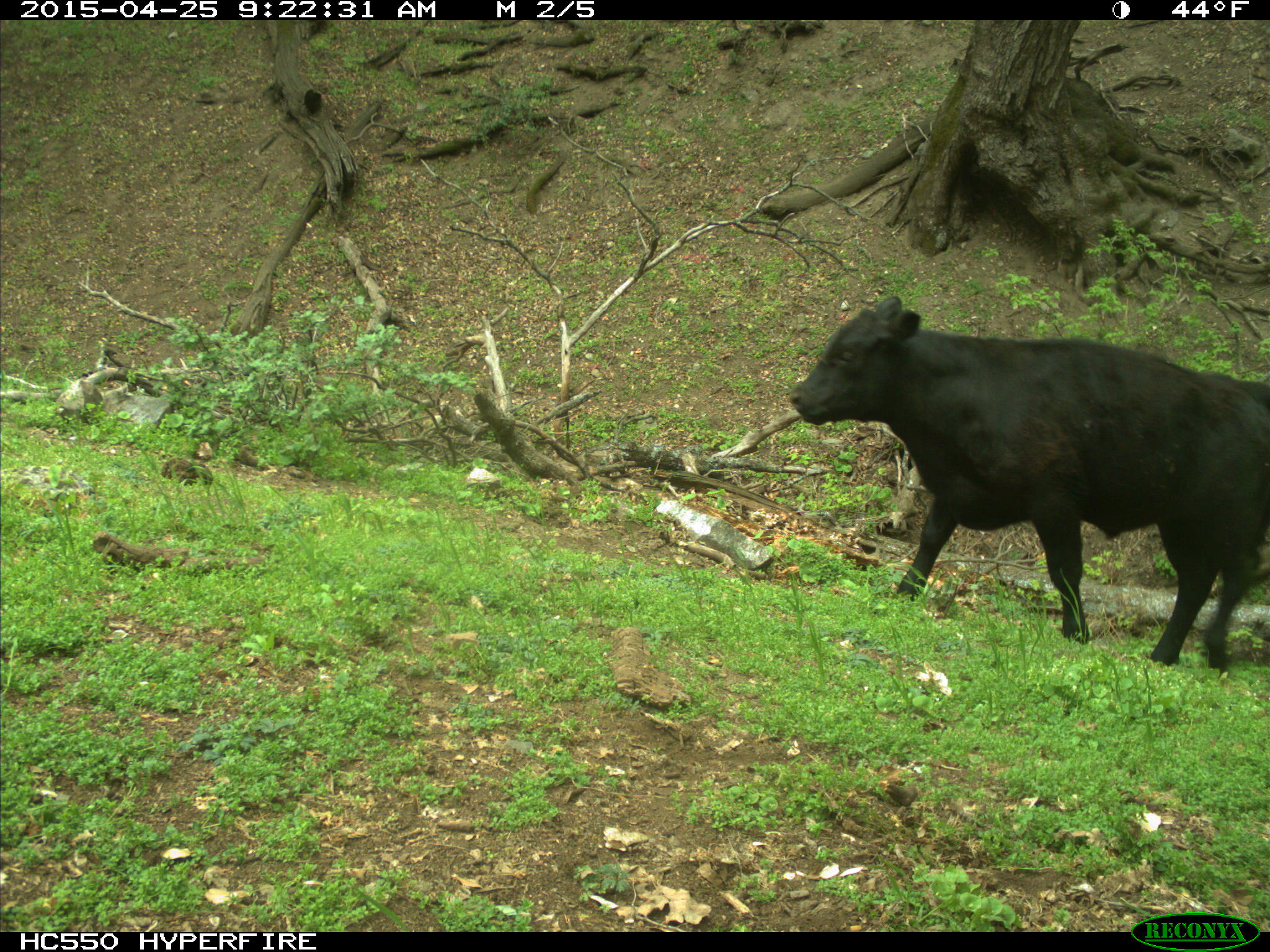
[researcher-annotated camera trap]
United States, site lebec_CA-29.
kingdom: Animalia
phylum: Chordata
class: Mammalia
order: Artiodactyla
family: Bovidae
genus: Bos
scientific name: Bos taurus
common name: domestic cow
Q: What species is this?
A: Bos taurus (domestic cow).